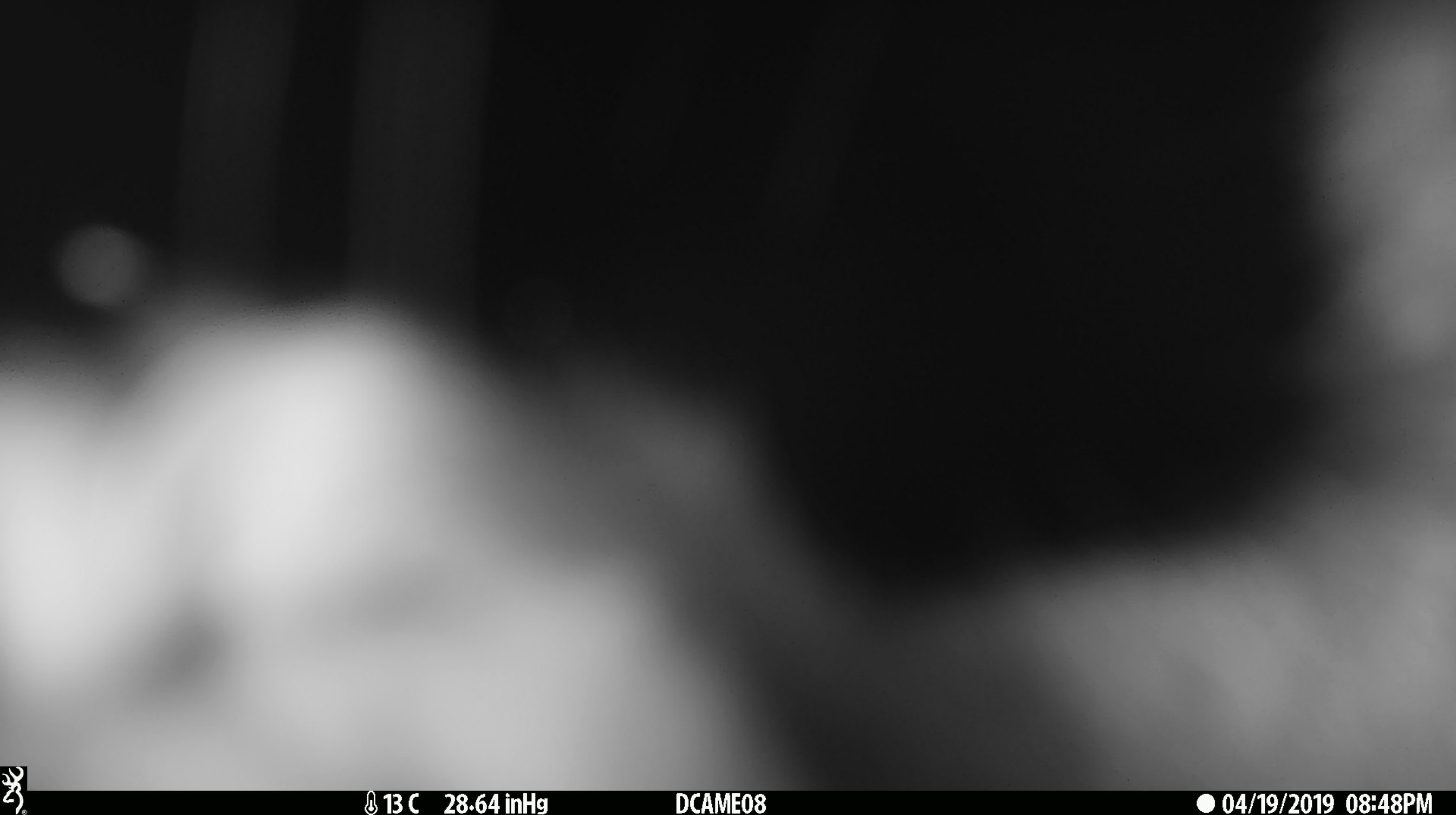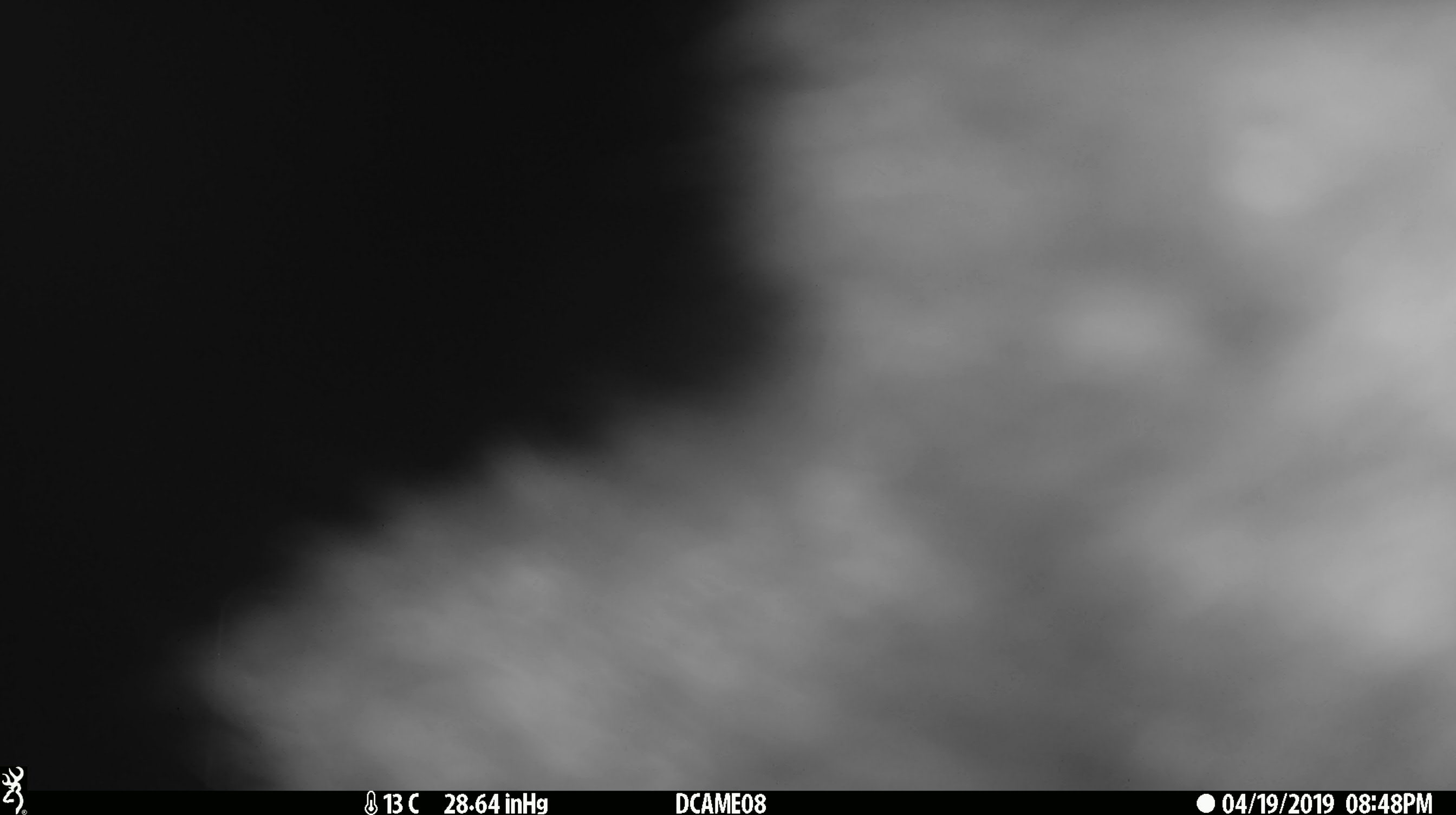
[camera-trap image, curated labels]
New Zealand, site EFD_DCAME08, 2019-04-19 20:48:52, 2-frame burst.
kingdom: Animalia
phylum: Chordata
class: Mammalia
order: Diprotodontia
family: Phalangeridae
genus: Trichosurus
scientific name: Trichosurus vulpecula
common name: common brushtail possum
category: possum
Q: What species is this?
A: Possum (common brushtail possum) (Trichosurus vulpecula).